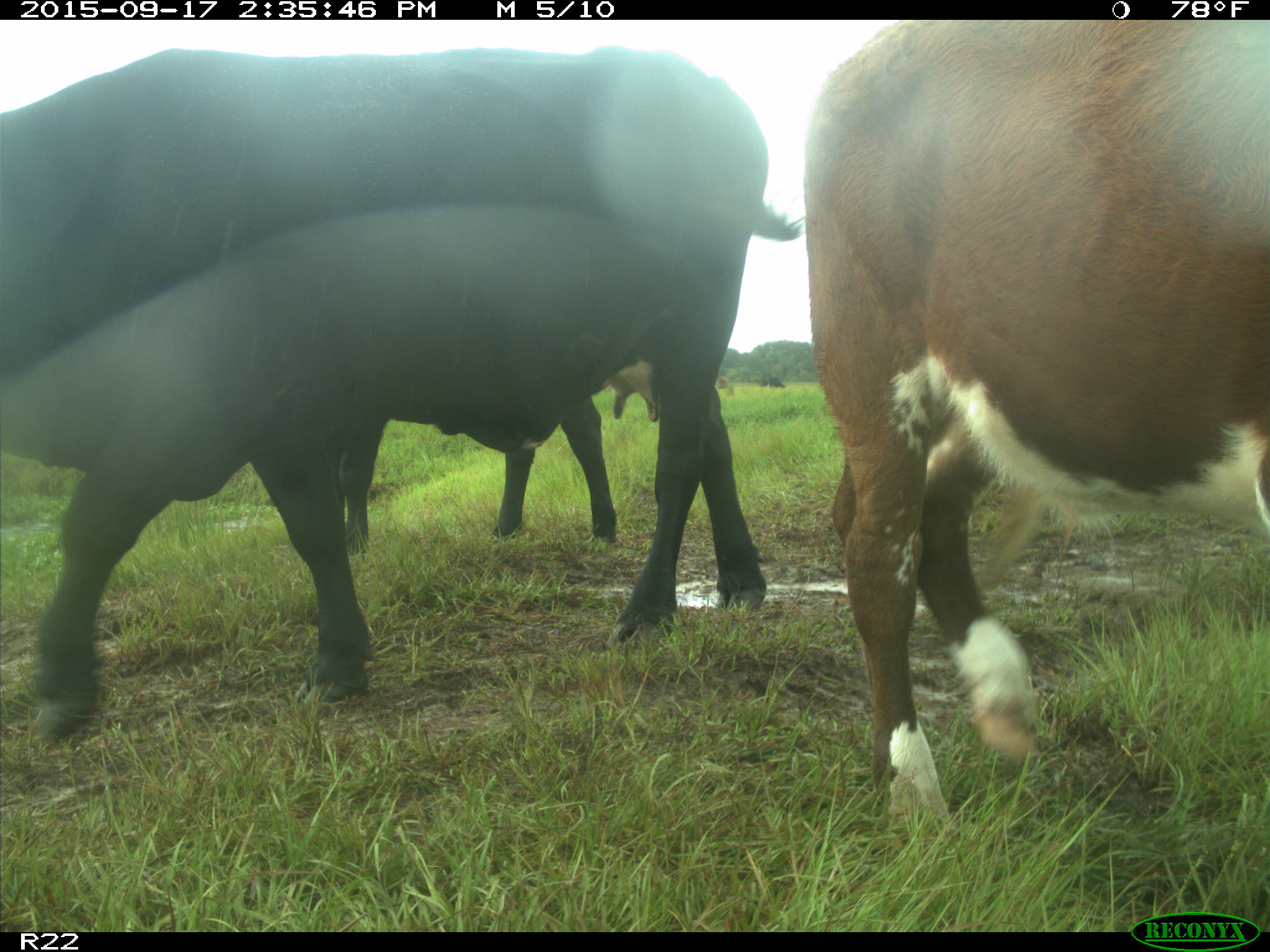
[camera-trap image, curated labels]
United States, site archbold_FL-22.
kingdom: Animalia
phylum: Chordata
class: Mammalia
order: Artiodactyla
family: Bovidae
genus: Bos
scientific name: Bos taurus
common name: domestic cow